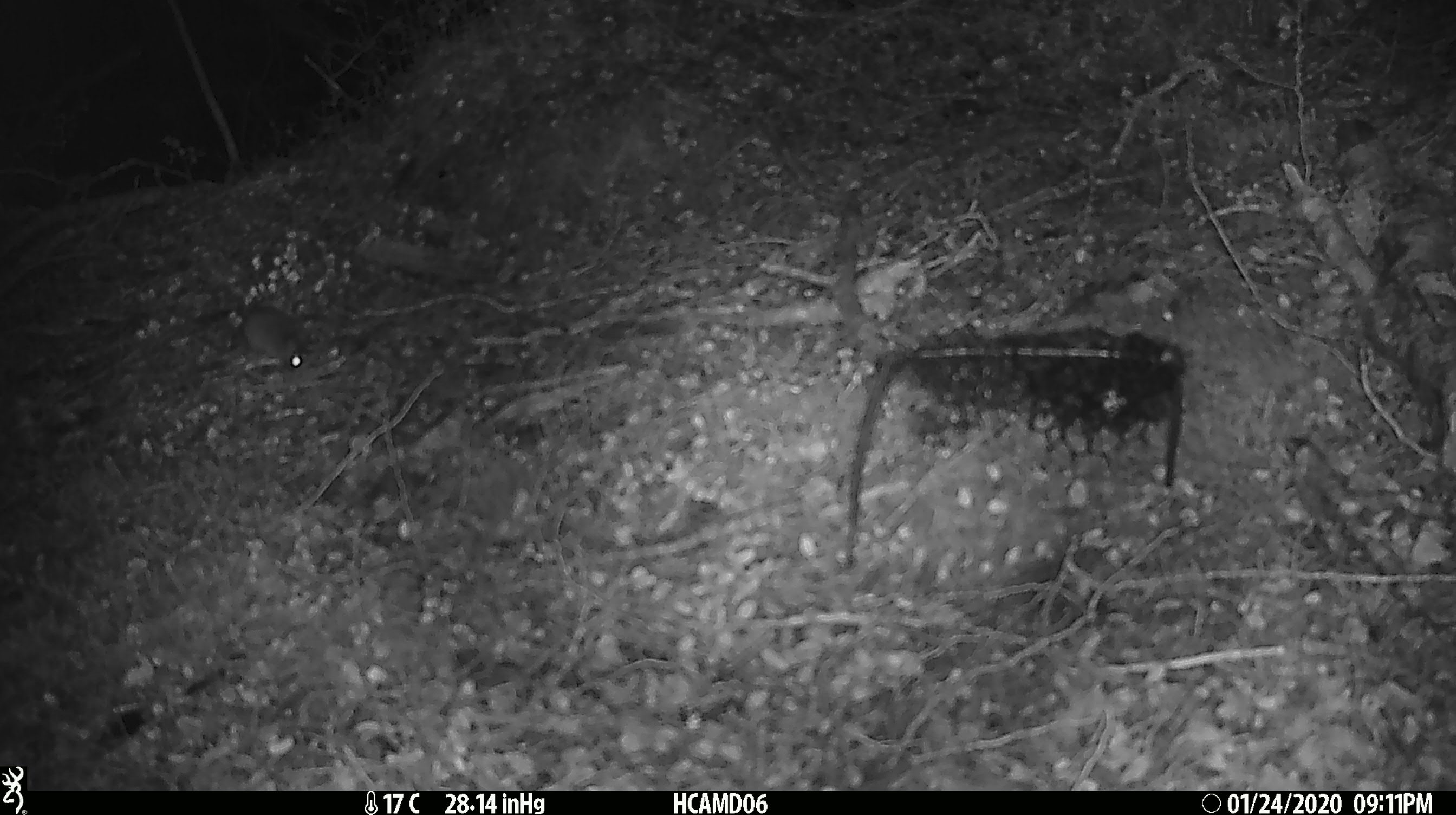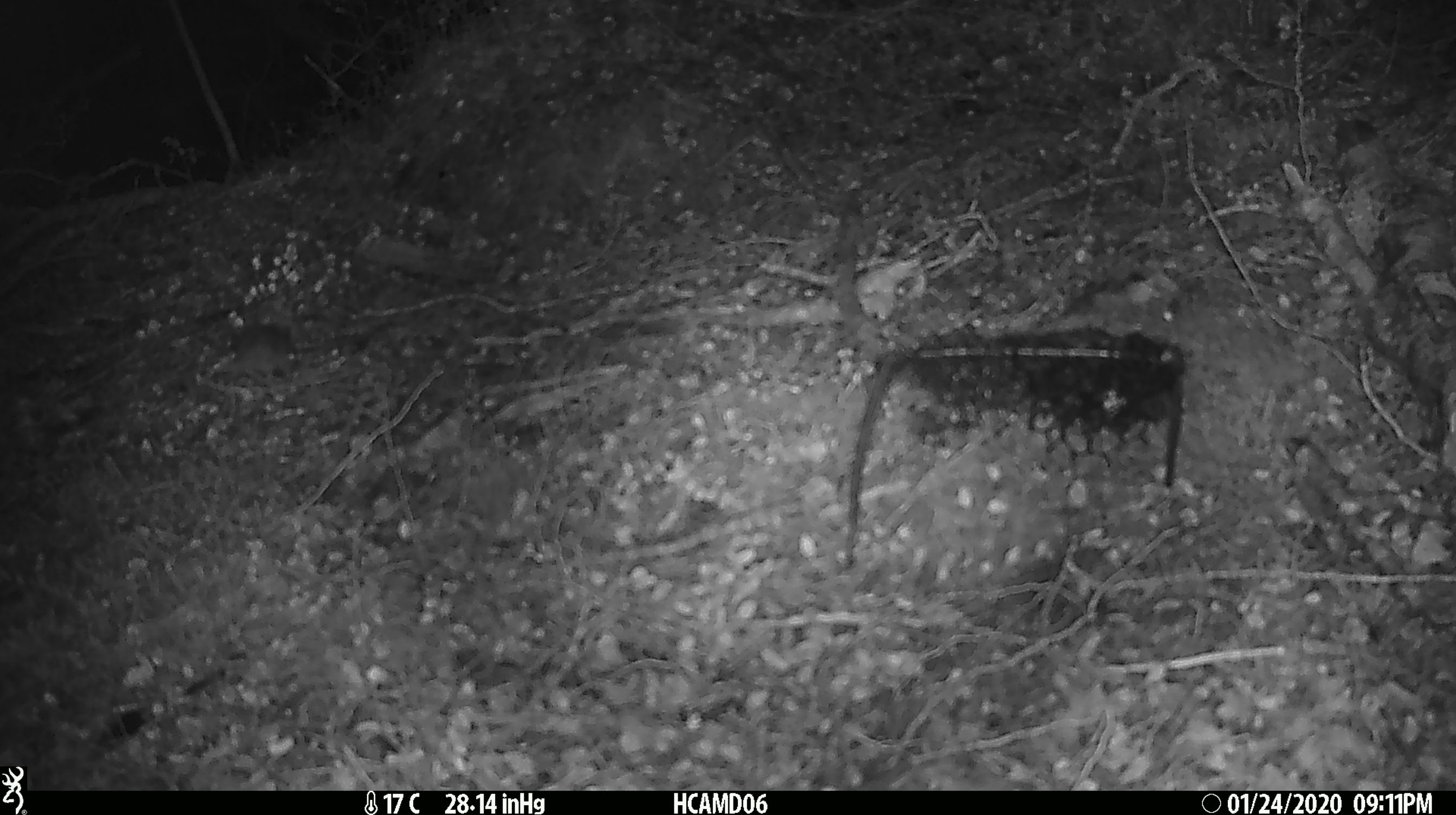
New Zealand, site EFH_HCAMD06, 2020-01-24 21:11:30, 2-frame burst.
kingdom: Animalia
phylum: Chordata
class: Mammalia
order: Rodentia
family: Muridae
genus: Mus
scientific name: Mus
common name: mouse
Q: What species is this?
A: Mouse (Mus).